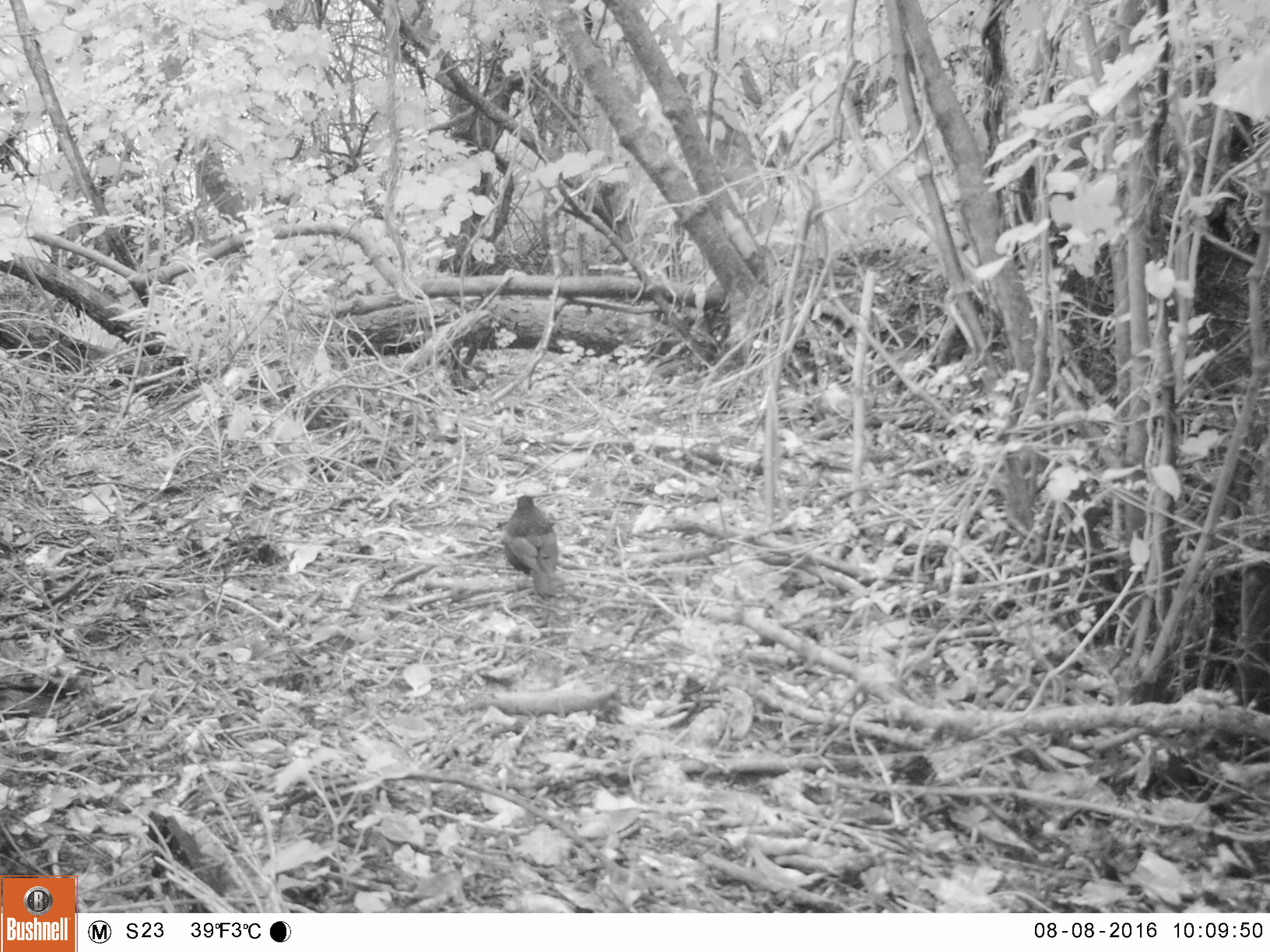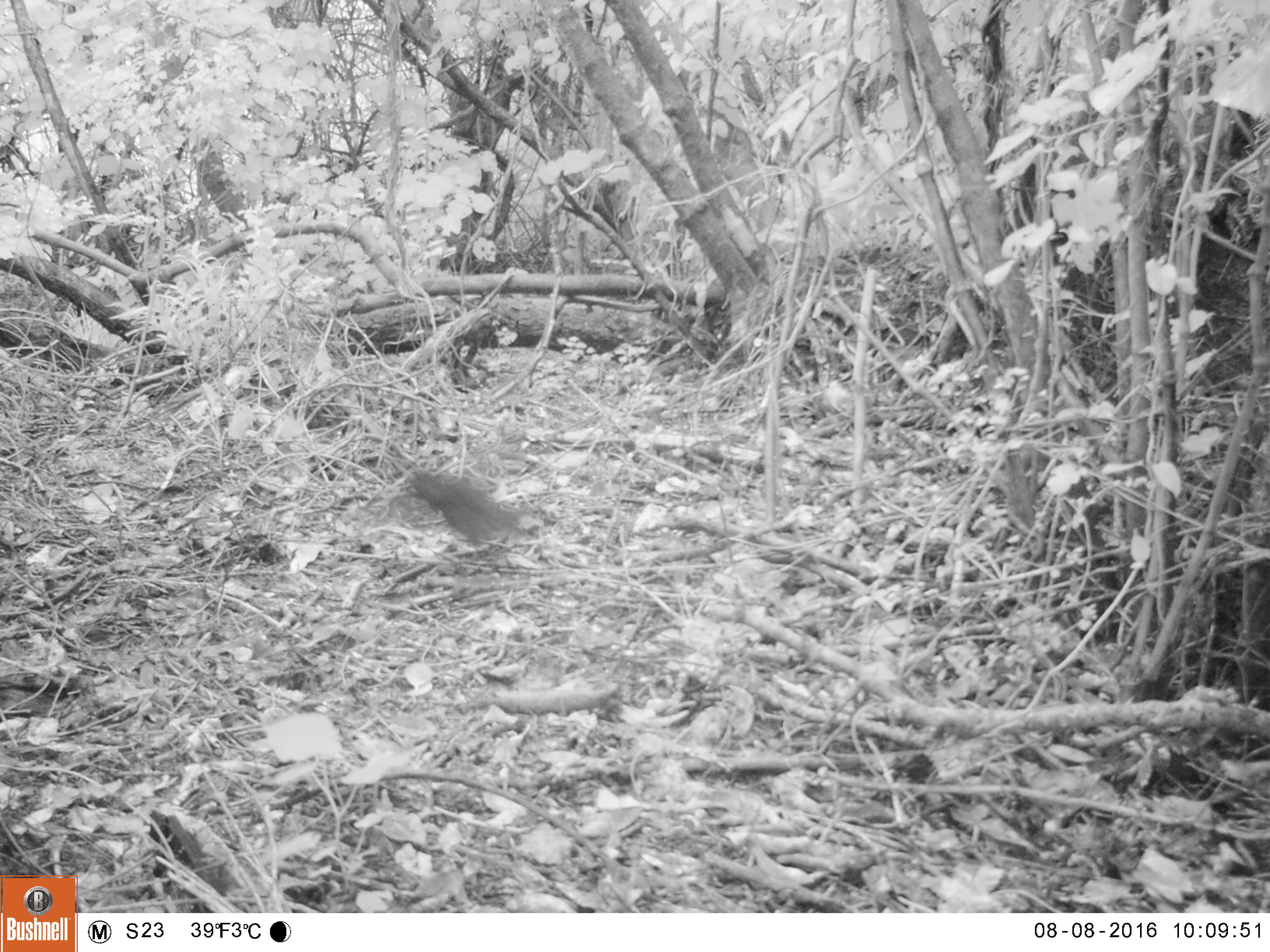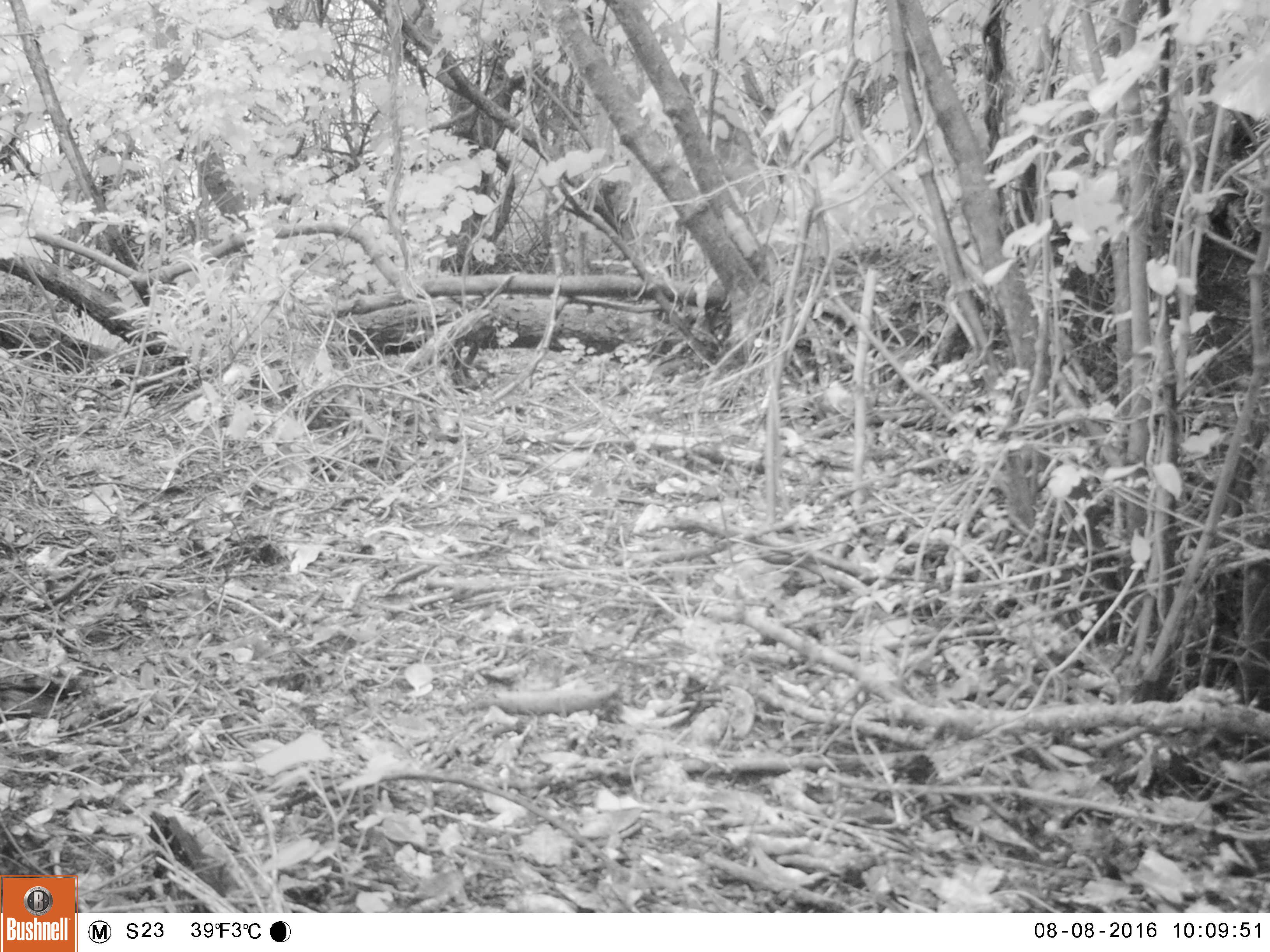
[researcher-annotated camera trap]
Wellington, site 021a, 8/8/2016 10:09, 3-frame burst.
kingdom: Animalia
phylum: Chordata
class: Aves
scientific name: Aves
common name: bird